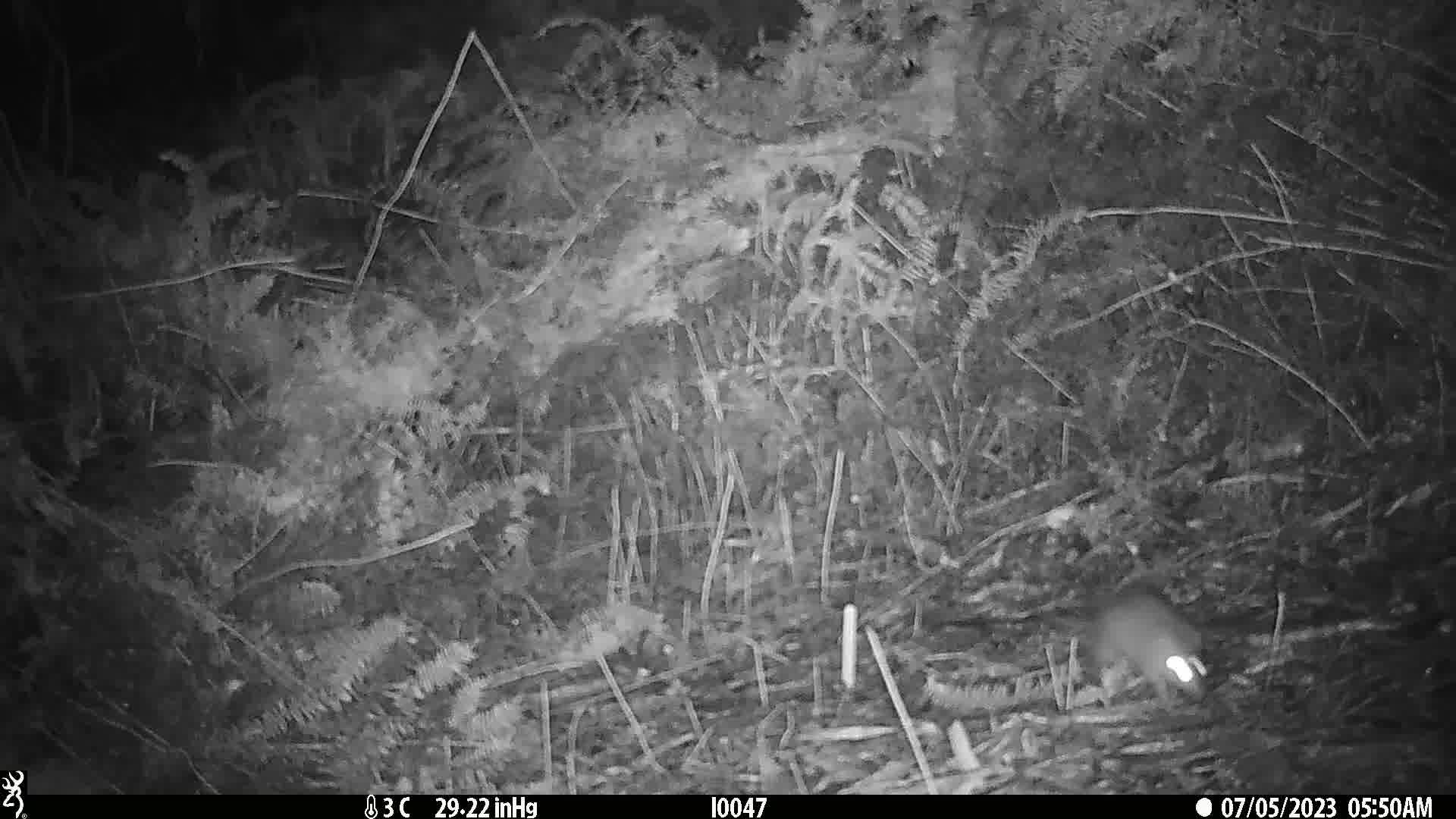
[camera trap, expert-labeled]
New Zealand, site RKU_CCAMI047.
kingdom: Animalia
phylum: Chordata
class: Mammalia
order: Rodentia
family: Muridae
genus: Rattus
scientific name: Rattus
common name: rat